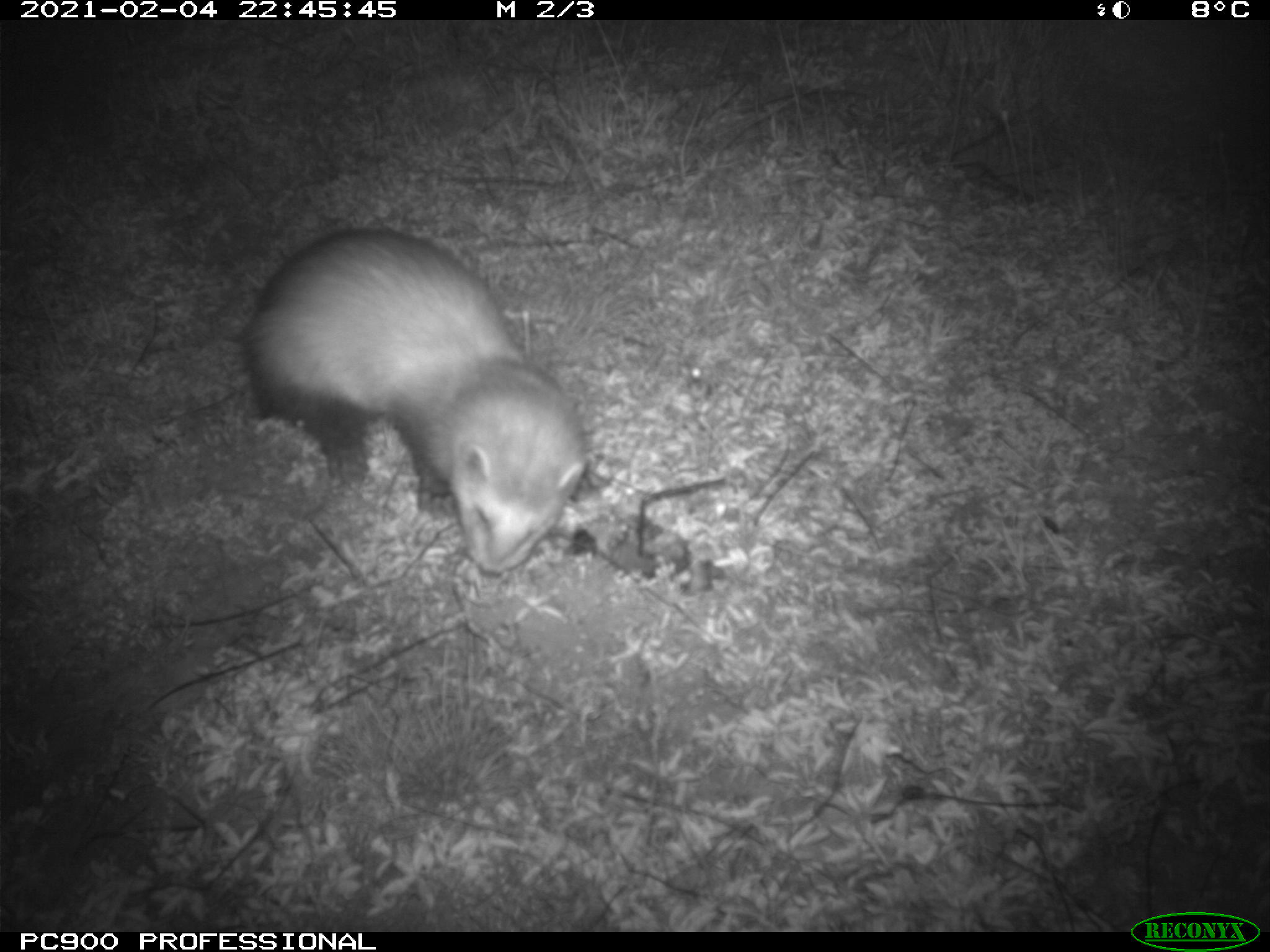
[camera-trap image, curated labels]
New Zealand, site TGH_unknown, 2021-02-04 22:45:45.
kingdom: Animalia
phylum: Chordata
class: Mammalia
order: Carnivora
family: Mustelidae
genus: Mustela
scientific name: Mustela furo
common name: ferret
Ferret (Mustela furo).